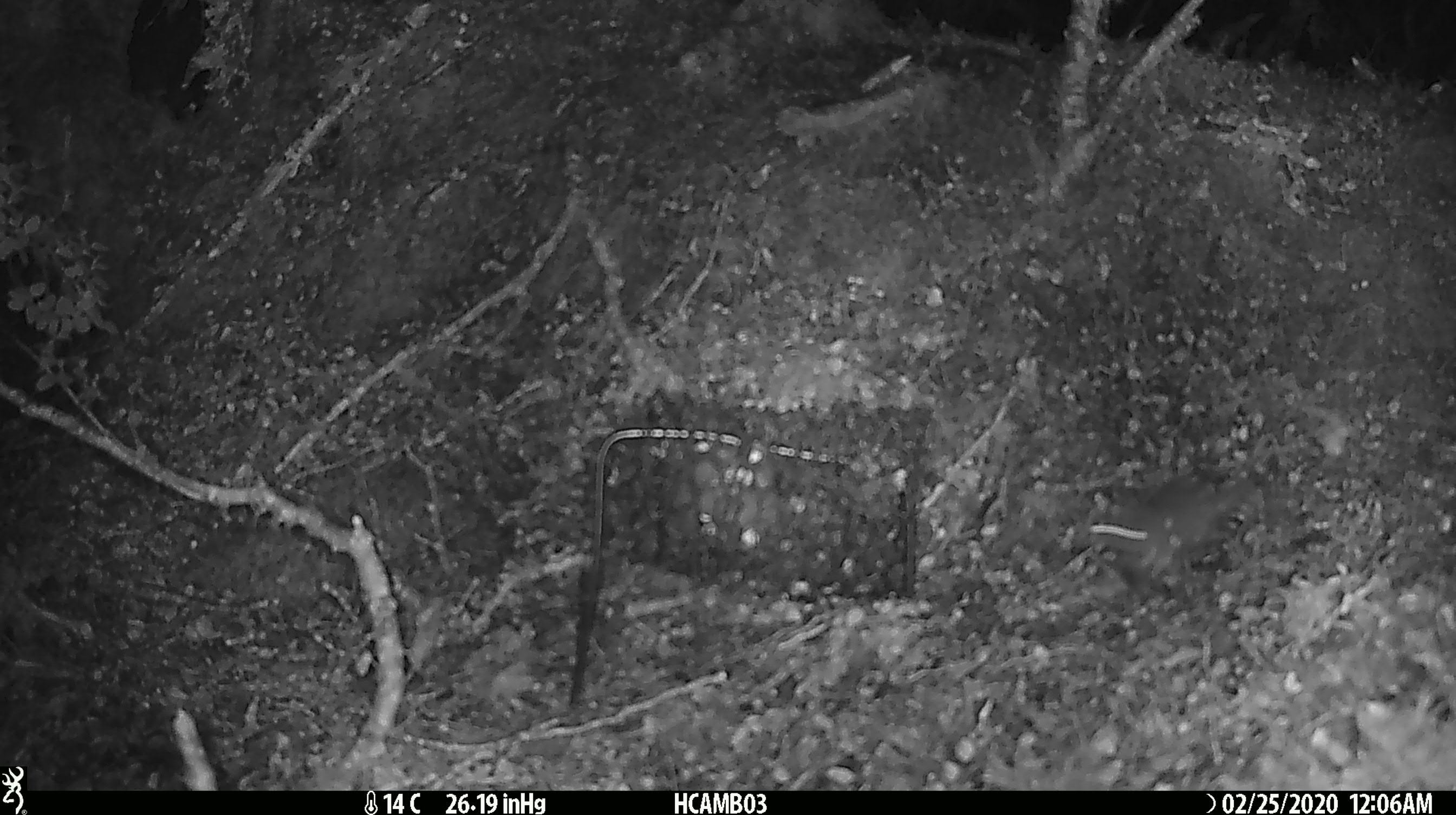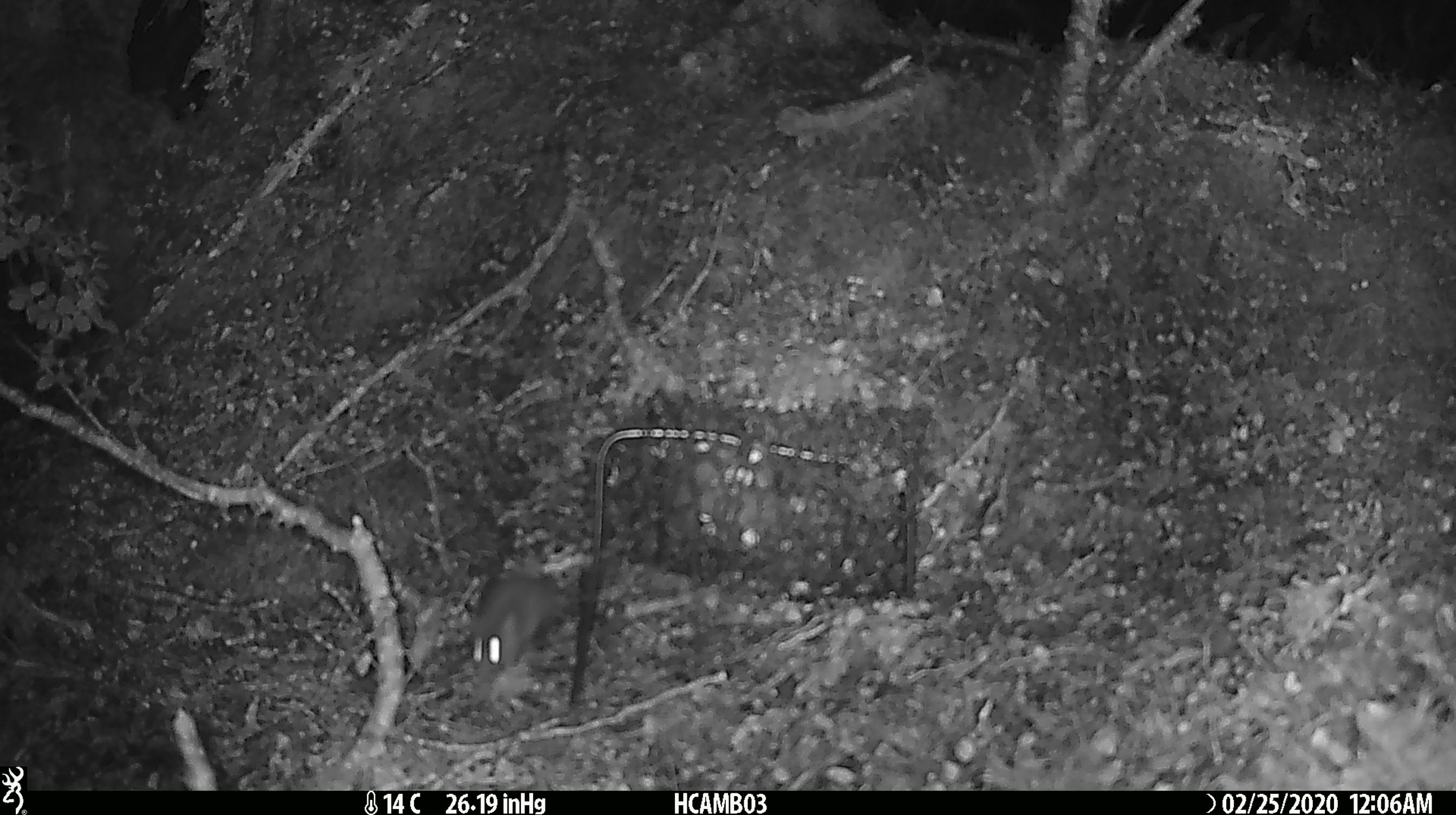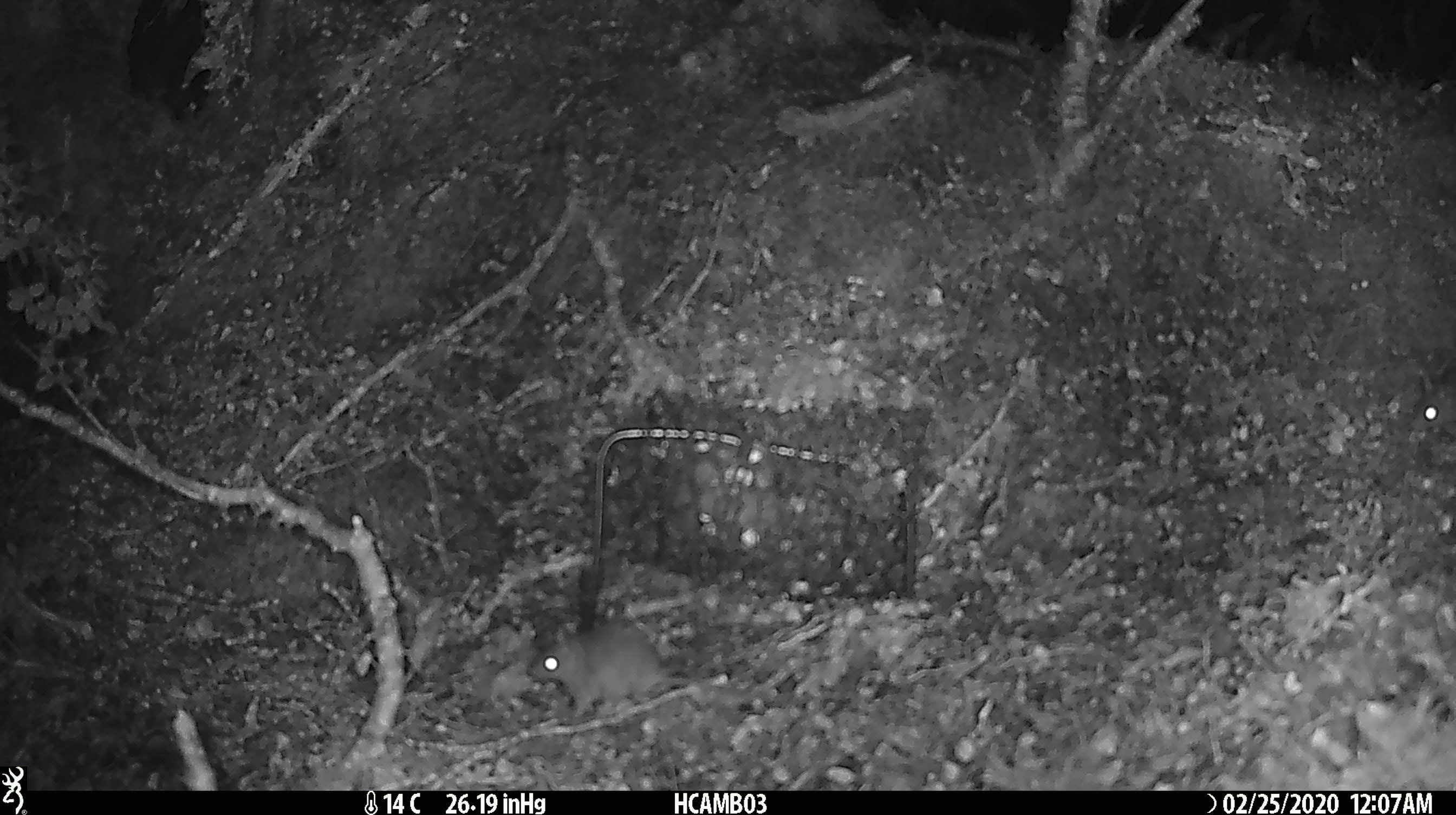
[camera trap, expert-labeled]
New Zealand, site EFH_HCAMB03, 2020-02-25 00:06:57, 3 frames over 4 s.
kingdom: Animalia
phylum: Chordata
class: Mammalia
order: Rodentia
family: Muridae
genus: Mus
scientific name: Mus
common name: mouse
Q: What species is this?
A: Mouse (Mus).